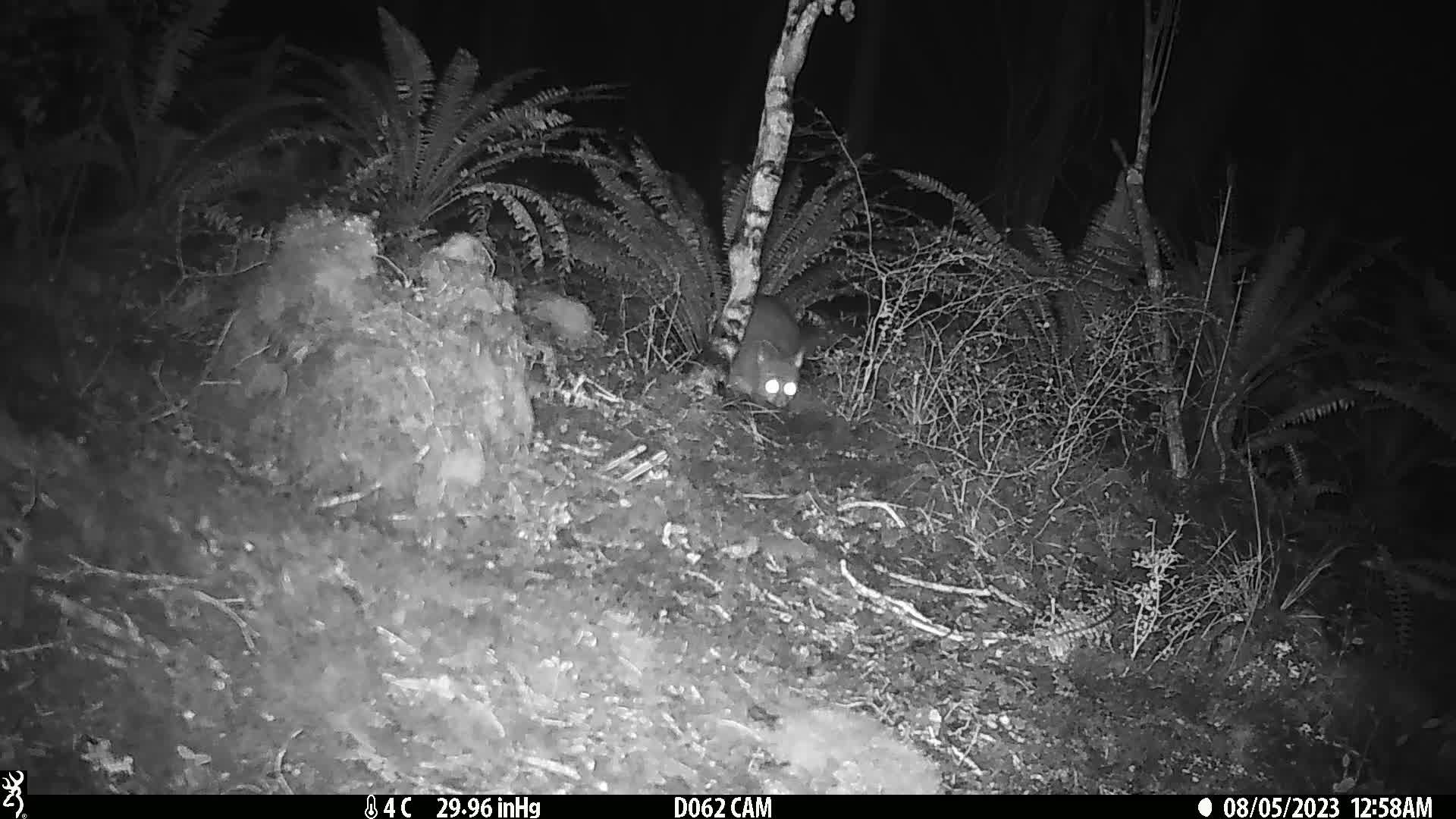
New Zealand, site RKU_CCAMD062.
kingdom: Animalia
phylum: Chordata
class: Mammalia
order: Diprotodontia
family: Phalangeridae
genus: Trichosurus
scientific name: Trichosurus vulpecula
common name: common brushtail possum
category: possum